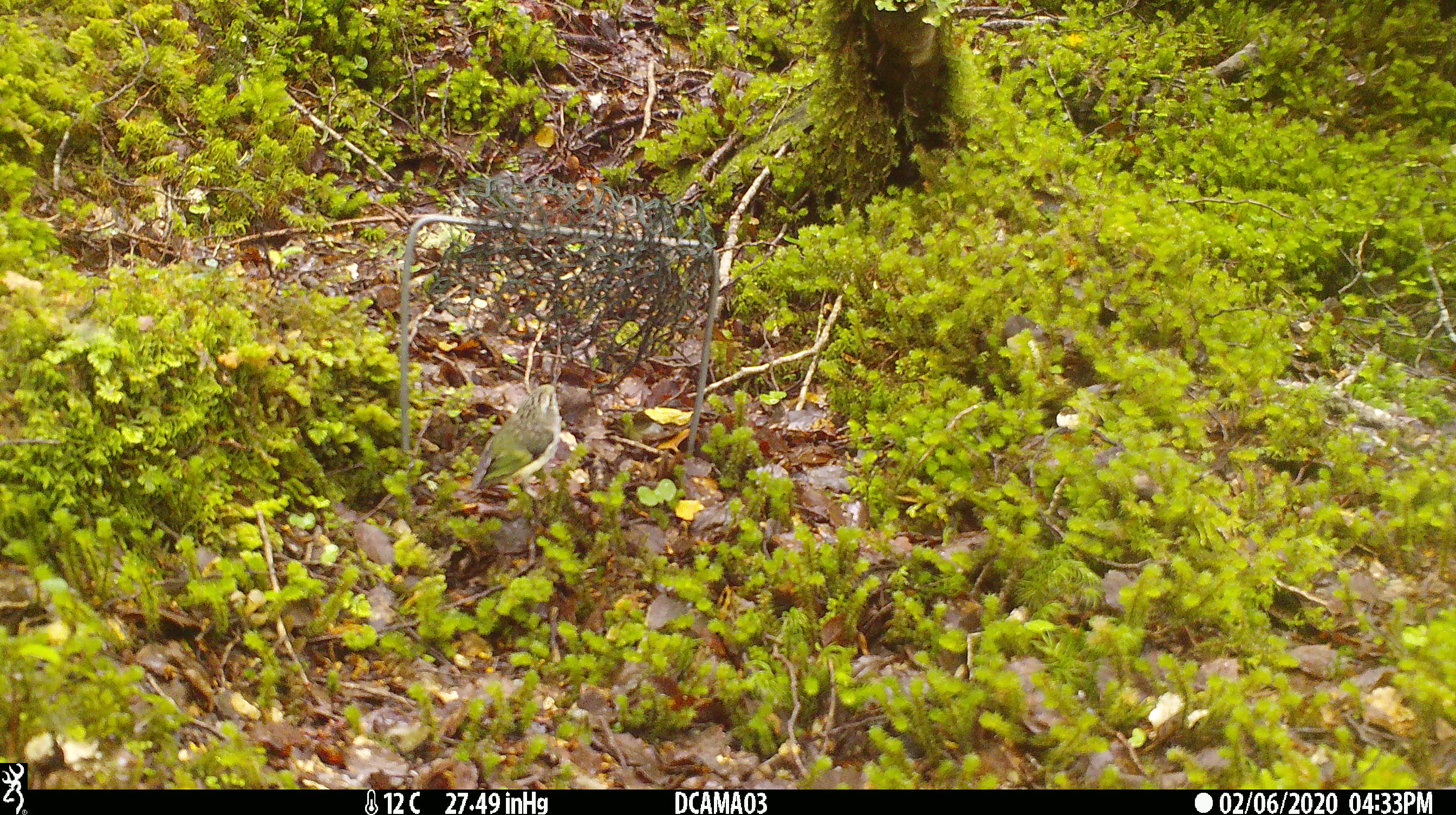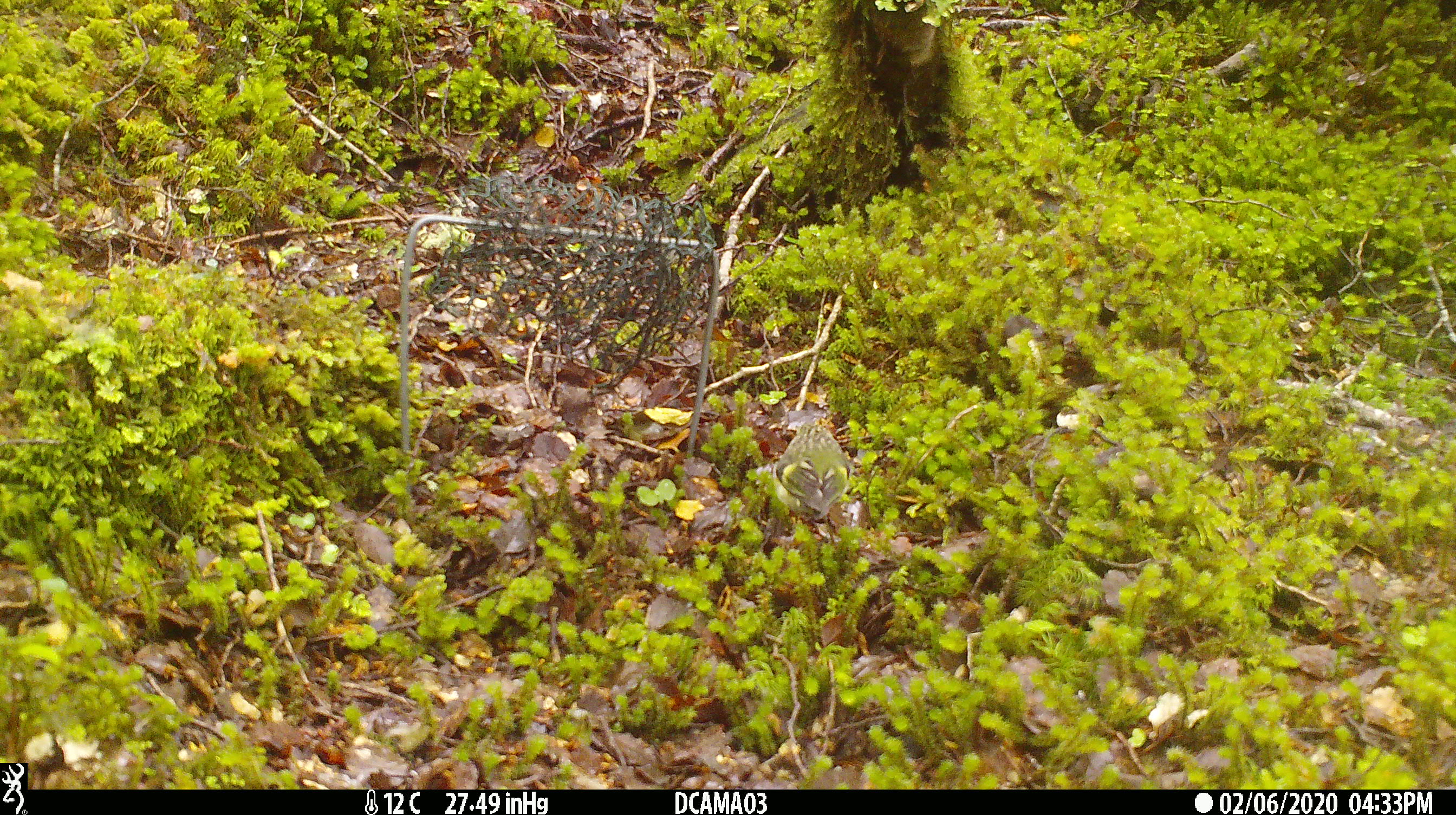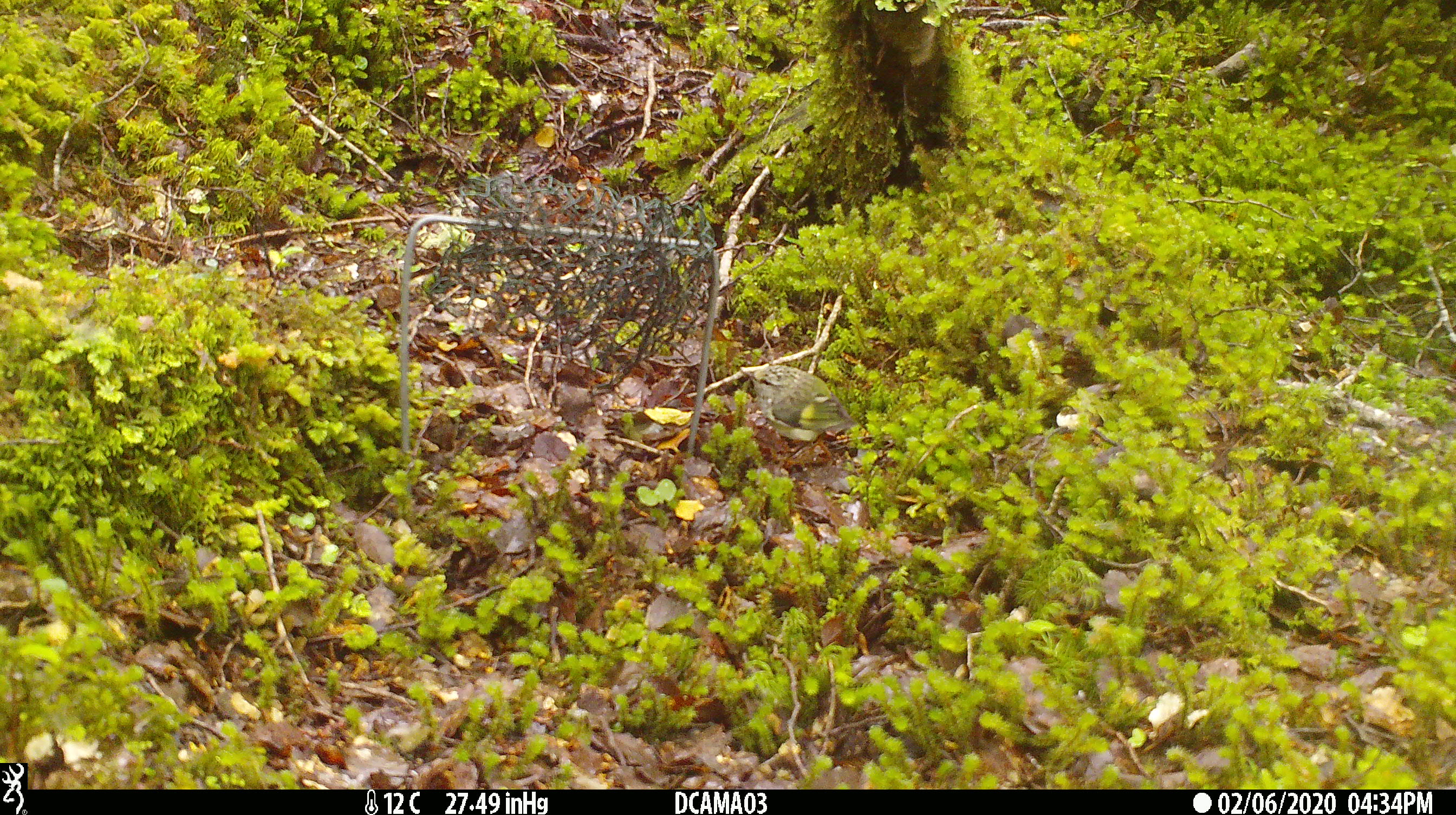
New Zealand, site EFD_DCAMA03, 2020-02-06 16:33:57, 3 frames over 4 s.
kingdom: Animalia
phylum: Chordata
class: Aves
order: Passeriformes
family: Acanthisittidae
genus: Acanthisitta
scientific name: Acanthisitta chloris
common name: rifleman